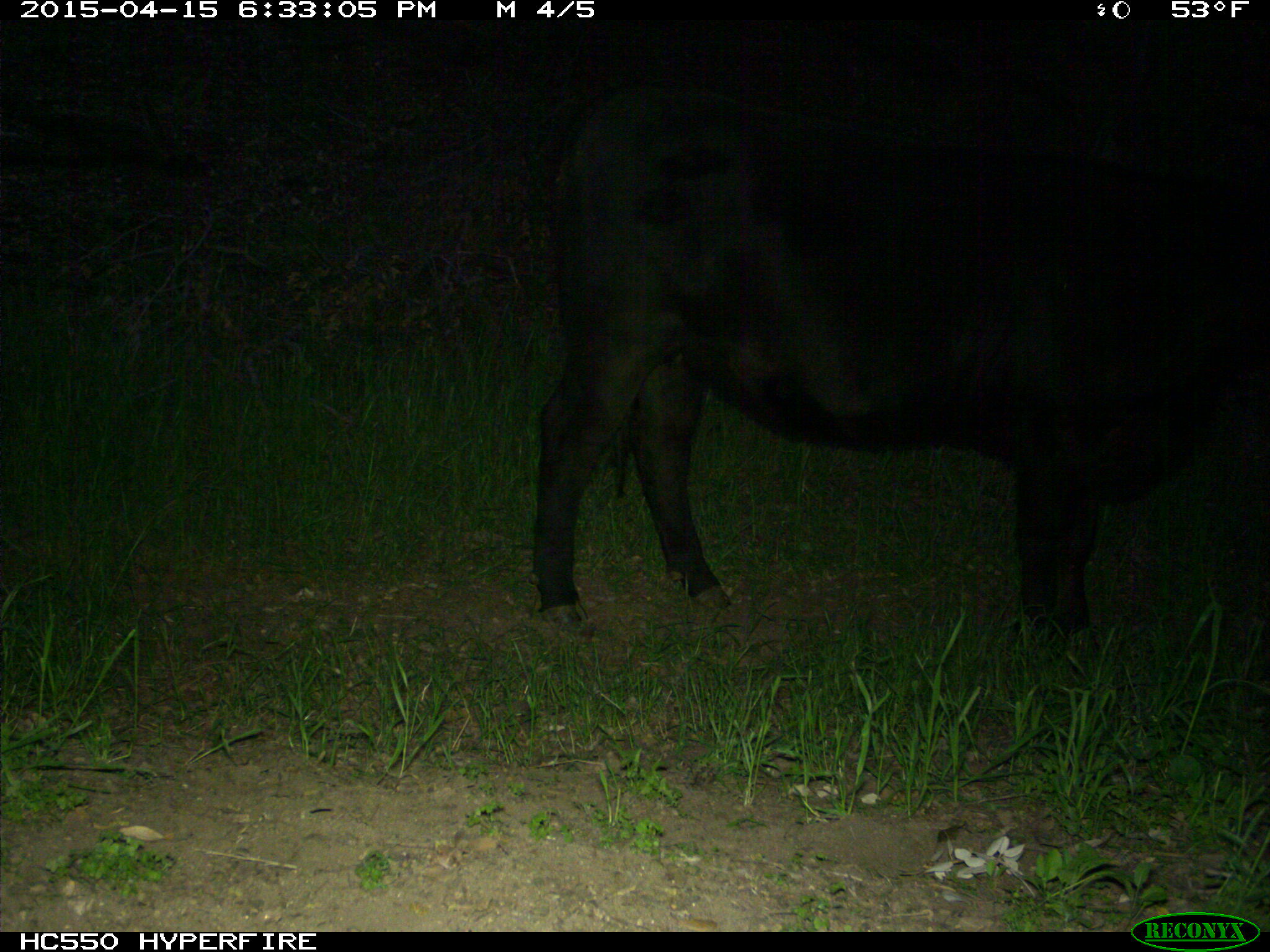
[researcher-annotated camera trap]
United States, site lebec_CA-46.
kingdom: Animalia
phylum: Chordata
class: Mammalia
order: Artiodactyla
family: Bovidae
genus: Bos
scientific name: Bos taurus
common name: domestic cow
Bos taurus (domestic cow).